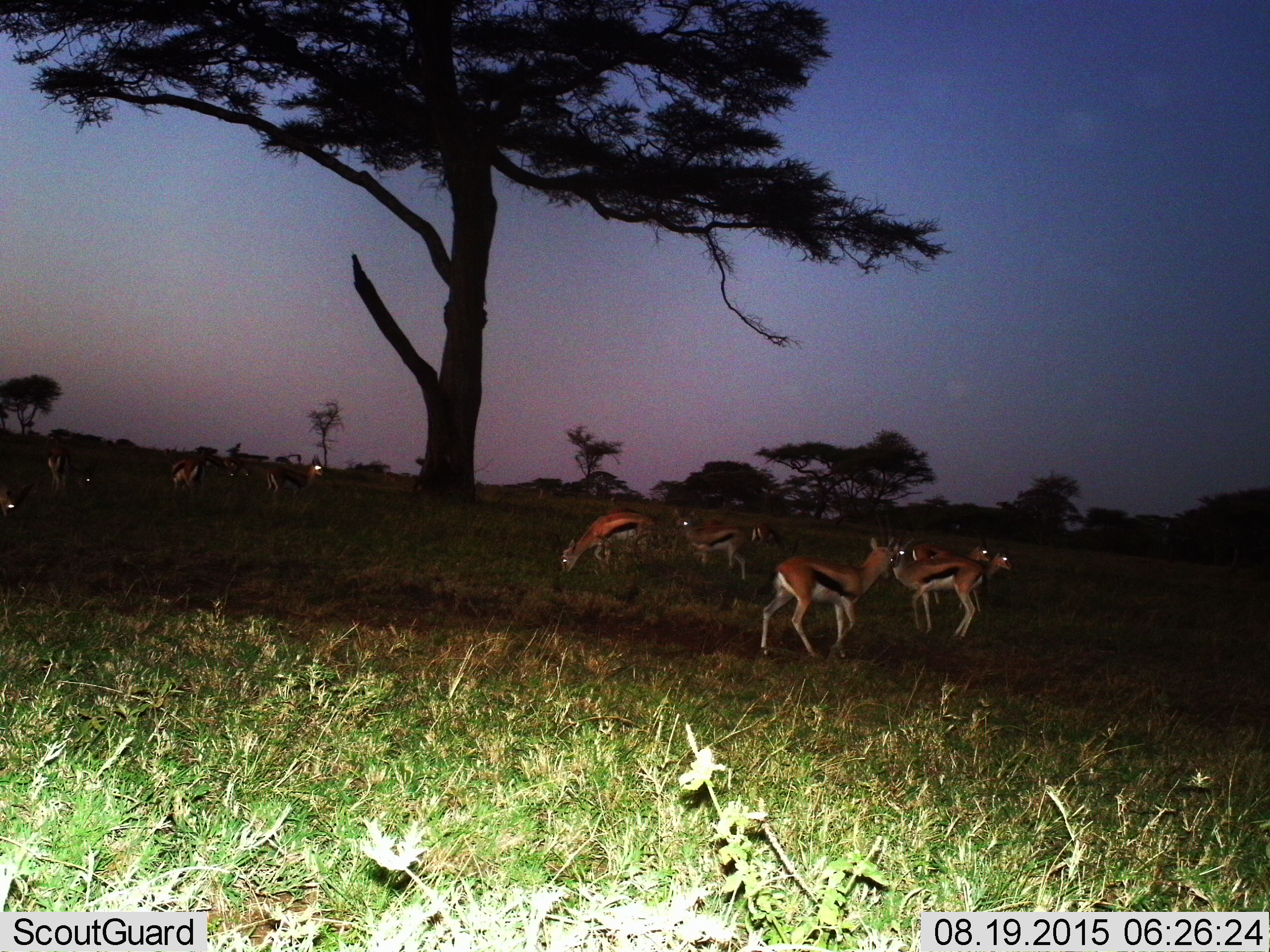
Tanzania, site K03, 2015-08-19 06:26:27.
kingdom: Animalia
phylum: Chordata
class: Mammalia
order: Artiodactyla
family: Bovidae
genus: Eudorcas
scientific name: Eudorcas thomsonii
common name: thomson's gazelle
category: gazellethomsons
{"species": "gazellethomsons (thomson's gazelle) (Eudorcas thomsonii)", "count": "11-50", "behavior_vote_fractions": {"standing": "90%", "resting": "0%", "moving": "40%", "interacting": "10%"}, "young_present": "0%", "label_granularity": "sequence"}